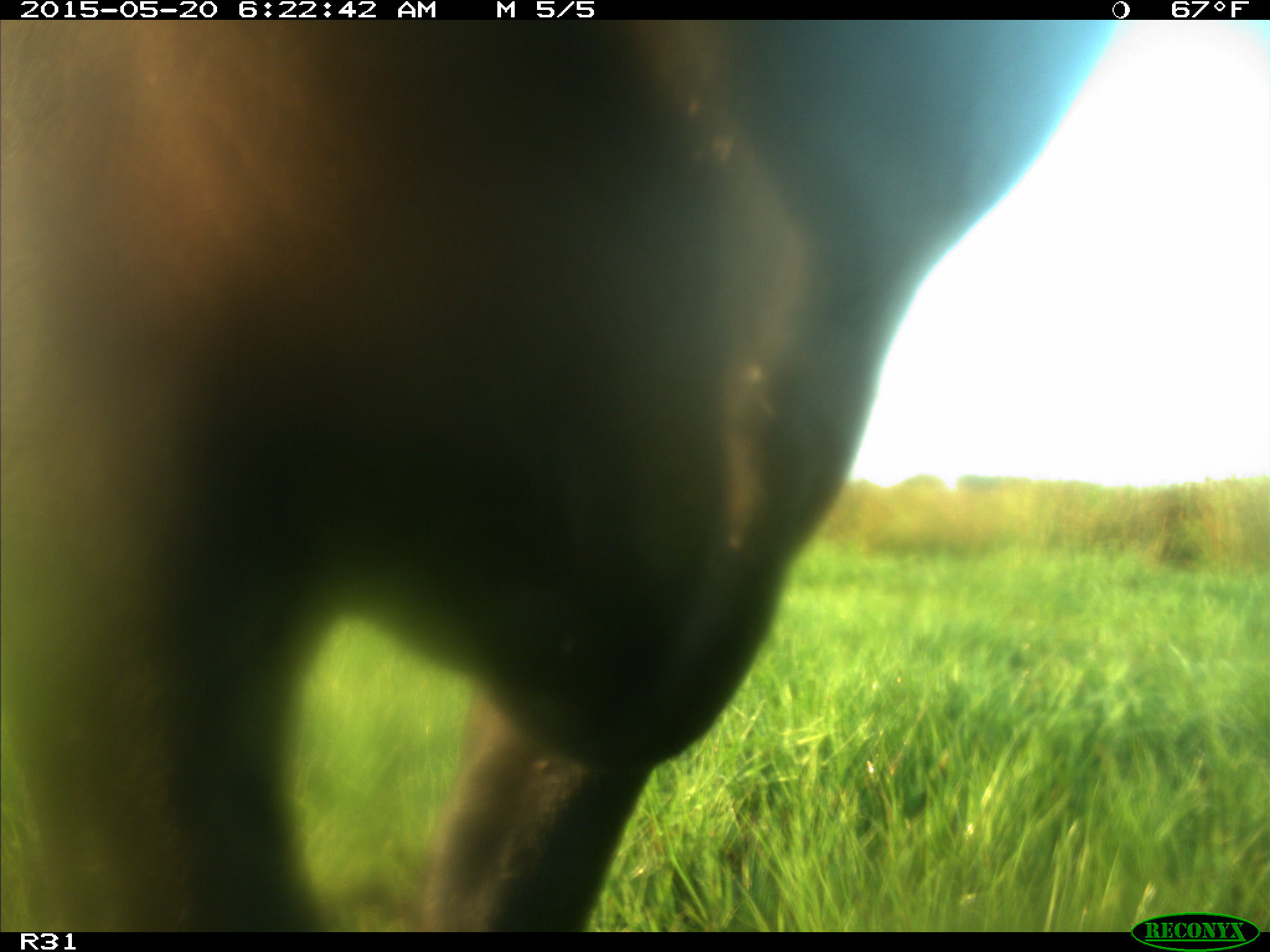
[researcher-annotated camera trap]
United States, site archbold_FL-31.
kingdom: Animalia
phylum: Chordata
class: Mammalia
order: Artiodactyla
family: Bovidae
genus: Bos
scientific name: Bos taurus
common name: domestic cow